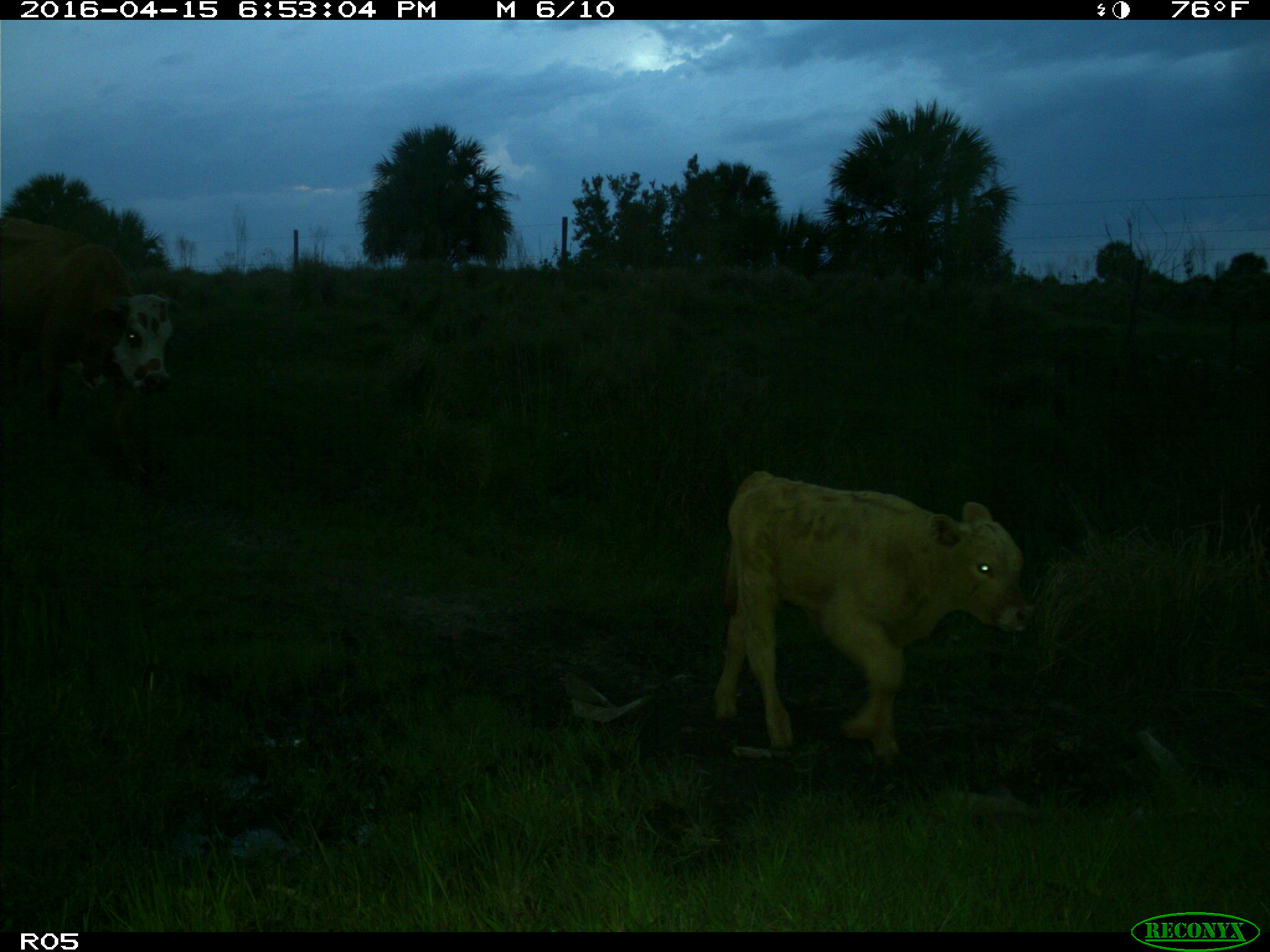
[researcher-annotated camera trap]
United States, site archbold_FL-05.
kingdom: Animalia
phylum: Chordata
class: Mammalia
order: Artiodactyla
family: Bovidae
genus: Bos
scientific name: Bos taurus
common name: domestic cow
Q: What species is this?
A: Bos taurus (domestic cow).